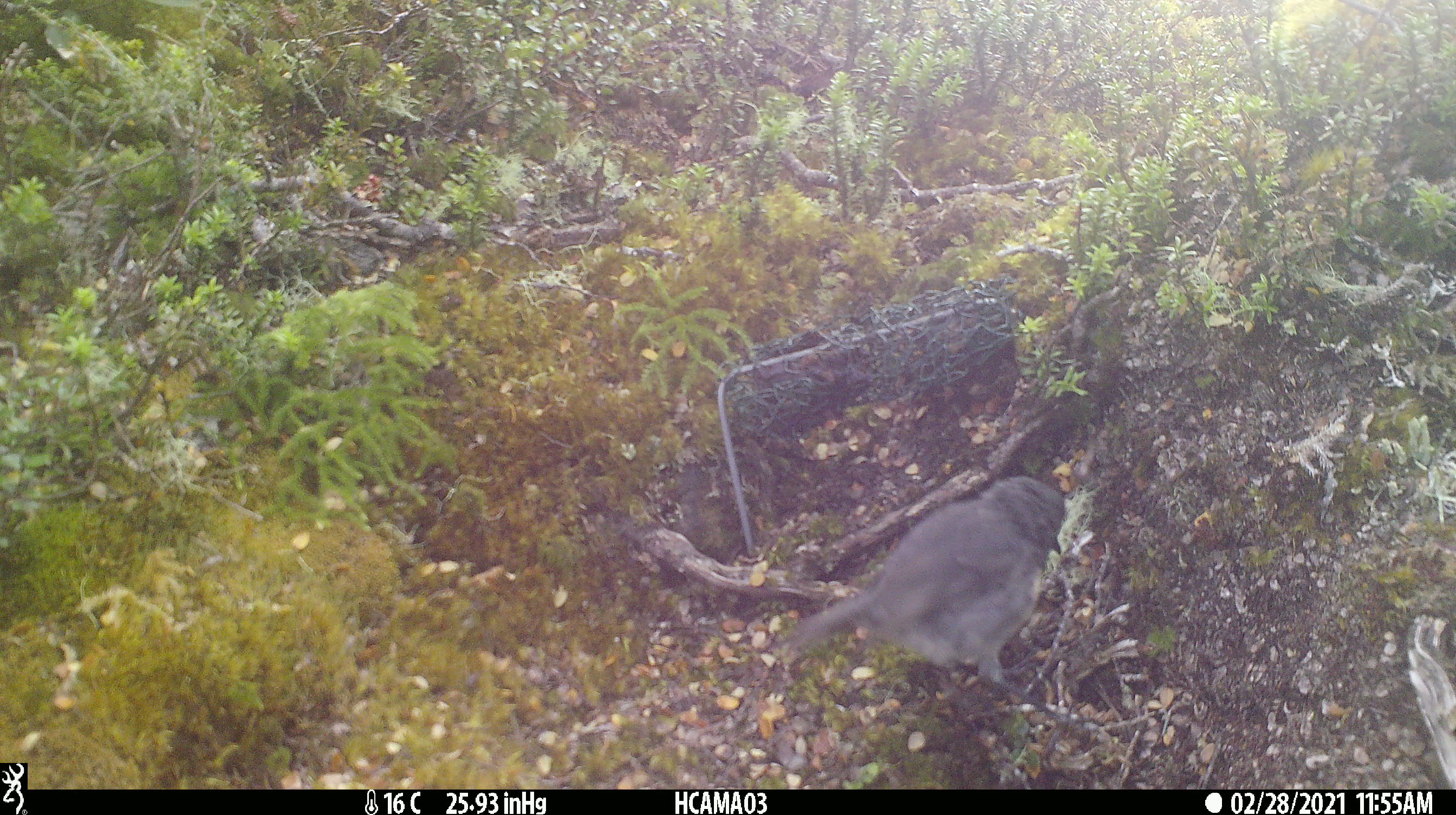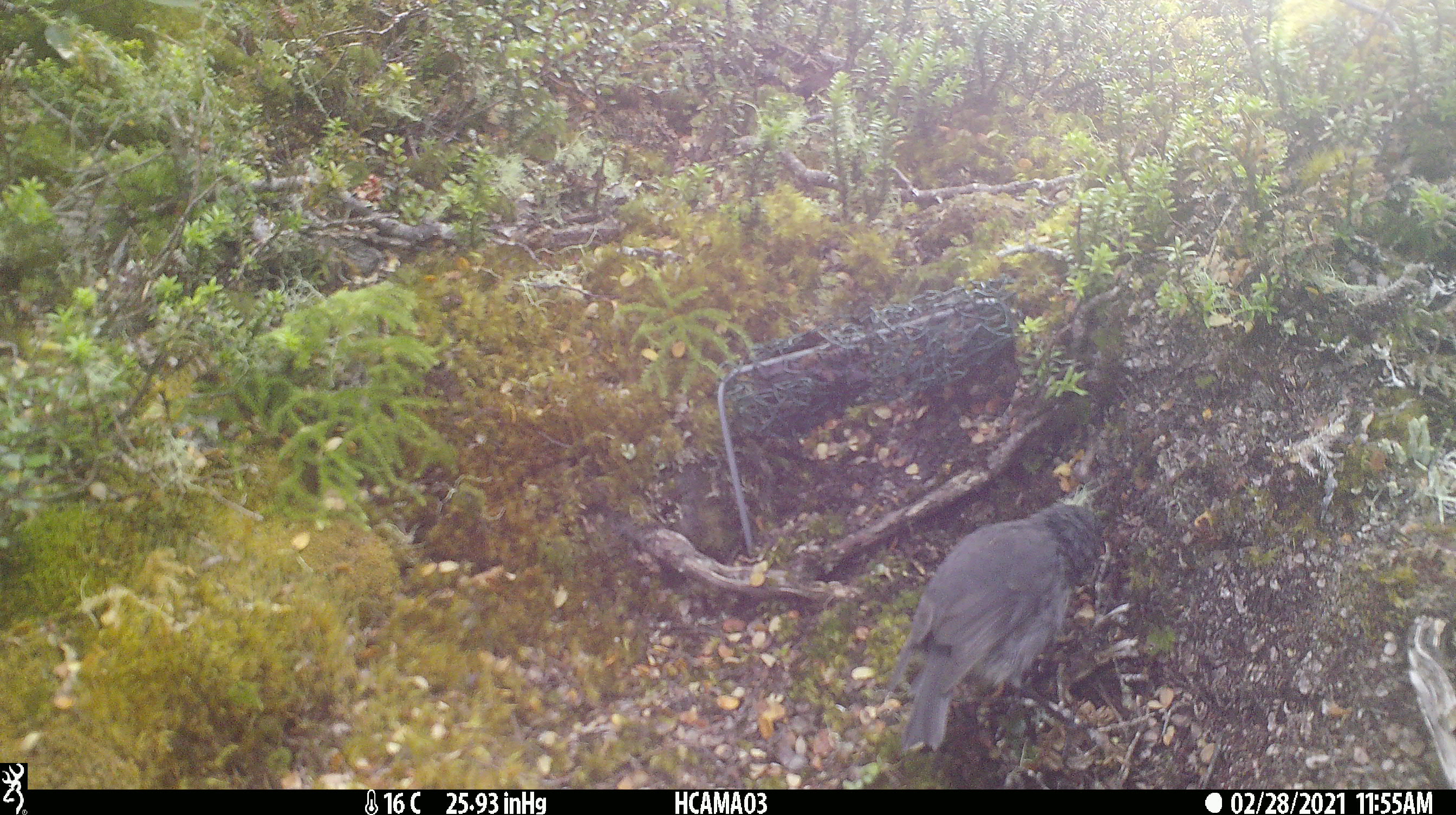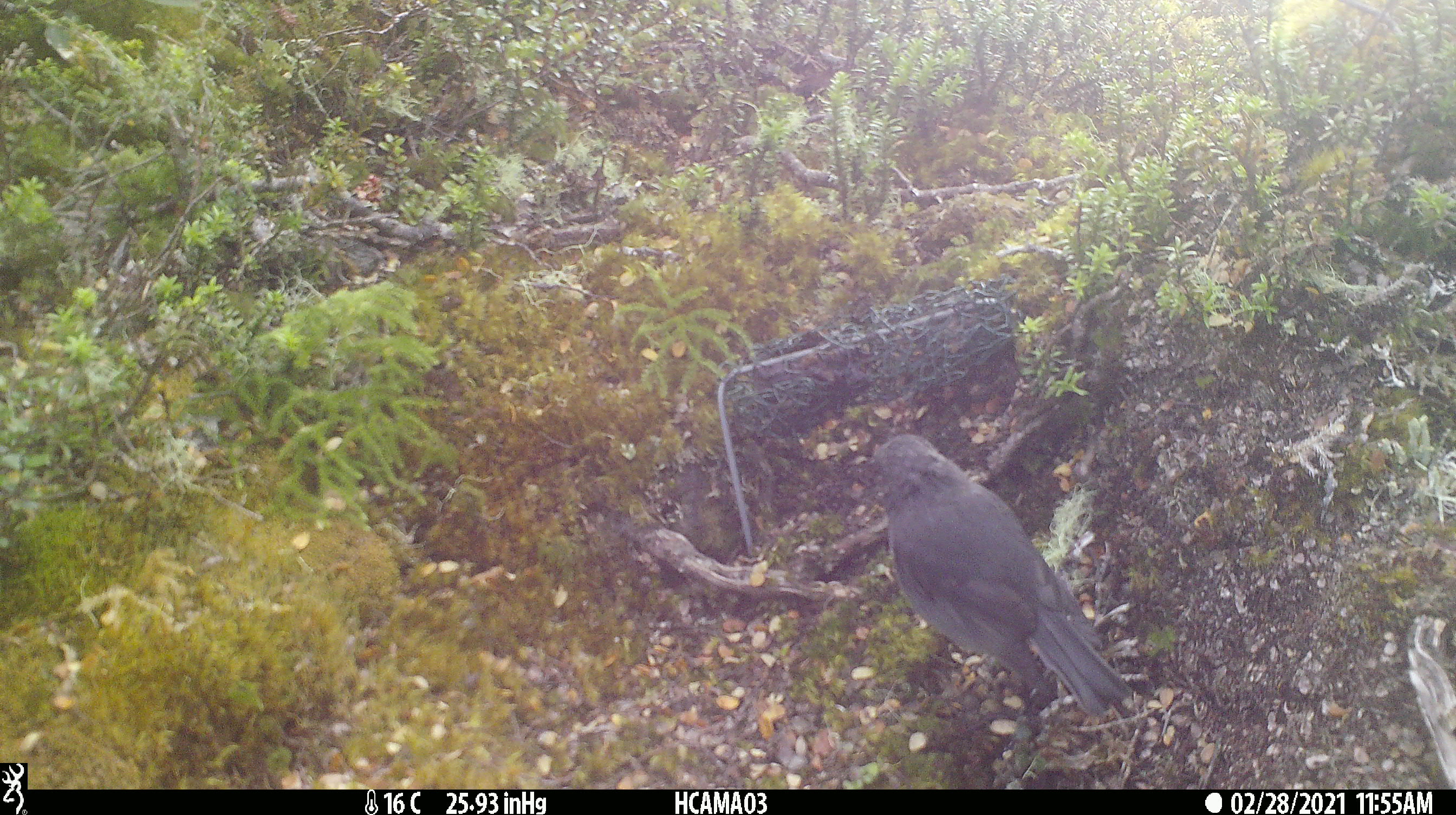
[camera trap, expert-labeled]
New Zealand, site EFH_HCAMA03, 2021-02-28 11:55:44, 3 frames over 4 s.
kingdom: Animalia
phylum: Chordata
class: Aves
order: Passeriformes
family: Petroicidae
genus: Petroica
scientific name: Petroica australis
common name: new zealand robin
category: robin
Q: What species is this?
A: Robin (new zealand robin) (Petroica australis).